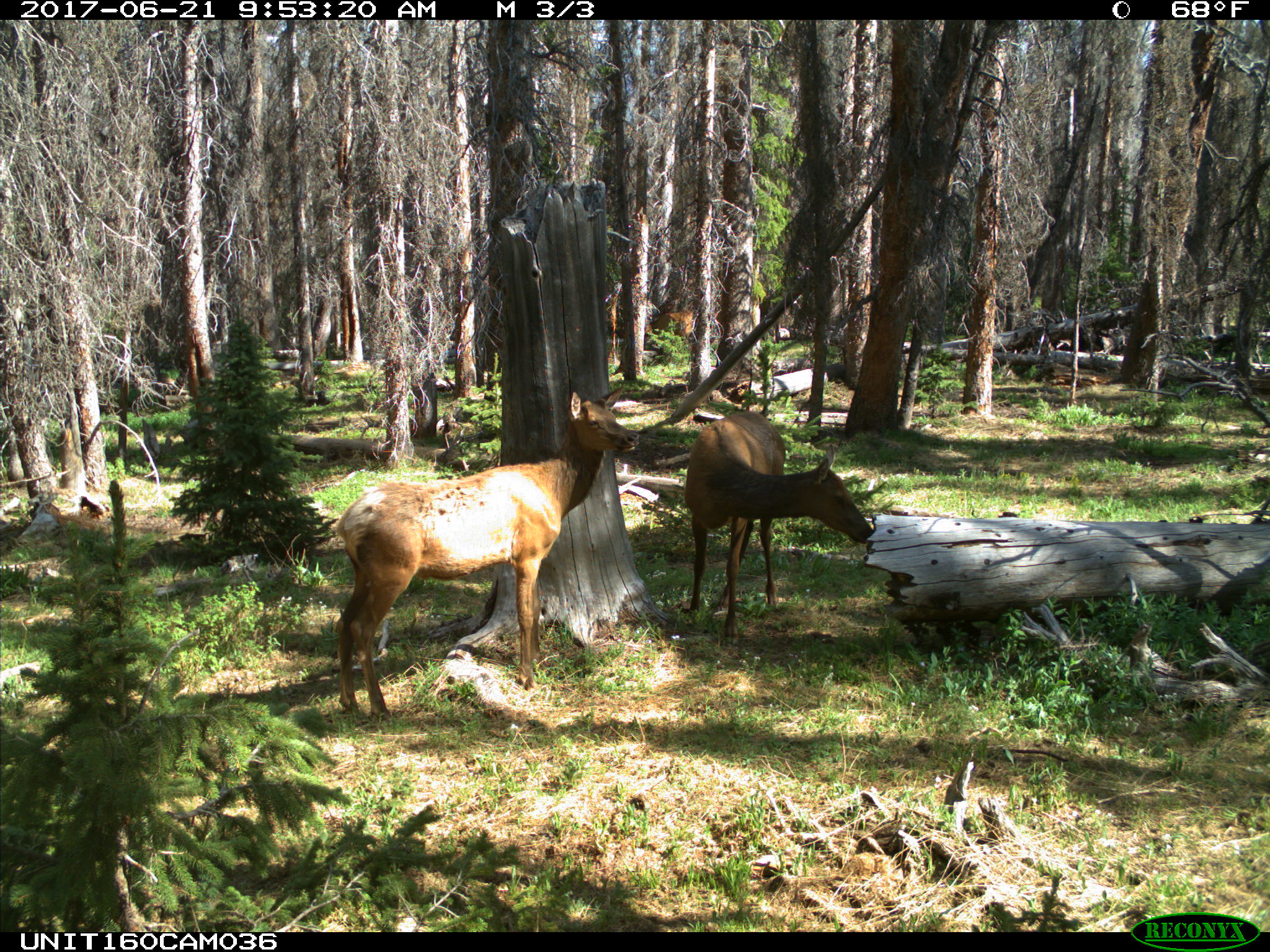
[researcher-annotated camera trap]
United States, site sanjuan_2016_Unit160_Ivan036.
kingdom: Animalia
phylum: Chordata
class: Mammalia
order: Artiodactyla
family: Cervidae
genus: Cervus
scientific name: Cervus elaphus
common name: red deer